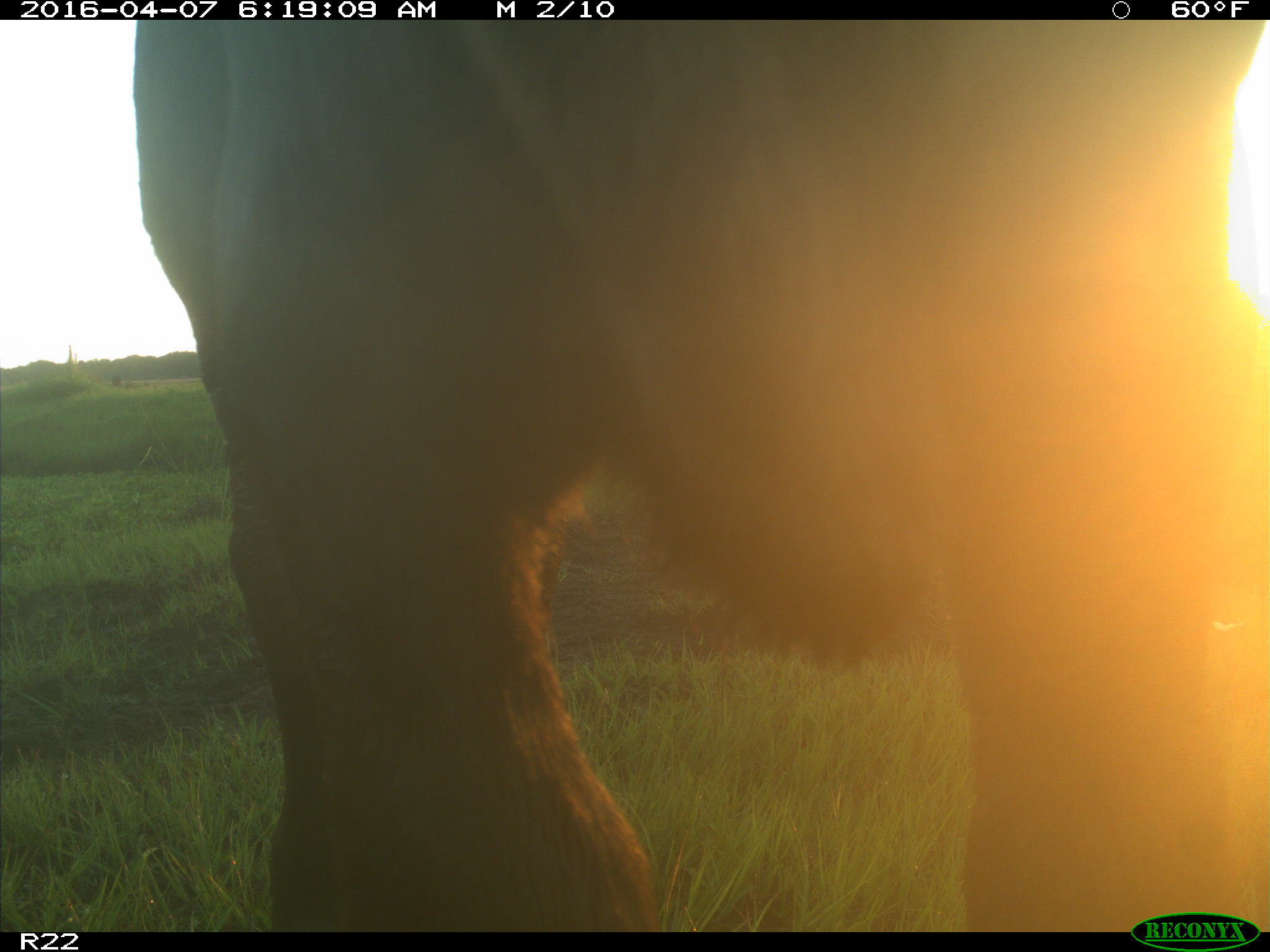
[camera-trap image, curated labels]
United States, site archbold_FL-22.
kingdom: Animalia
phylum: Chordata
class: Mammalia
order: Artiodactyla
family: Bovidae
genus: Bos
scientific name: Bos taurus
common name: domestic cow